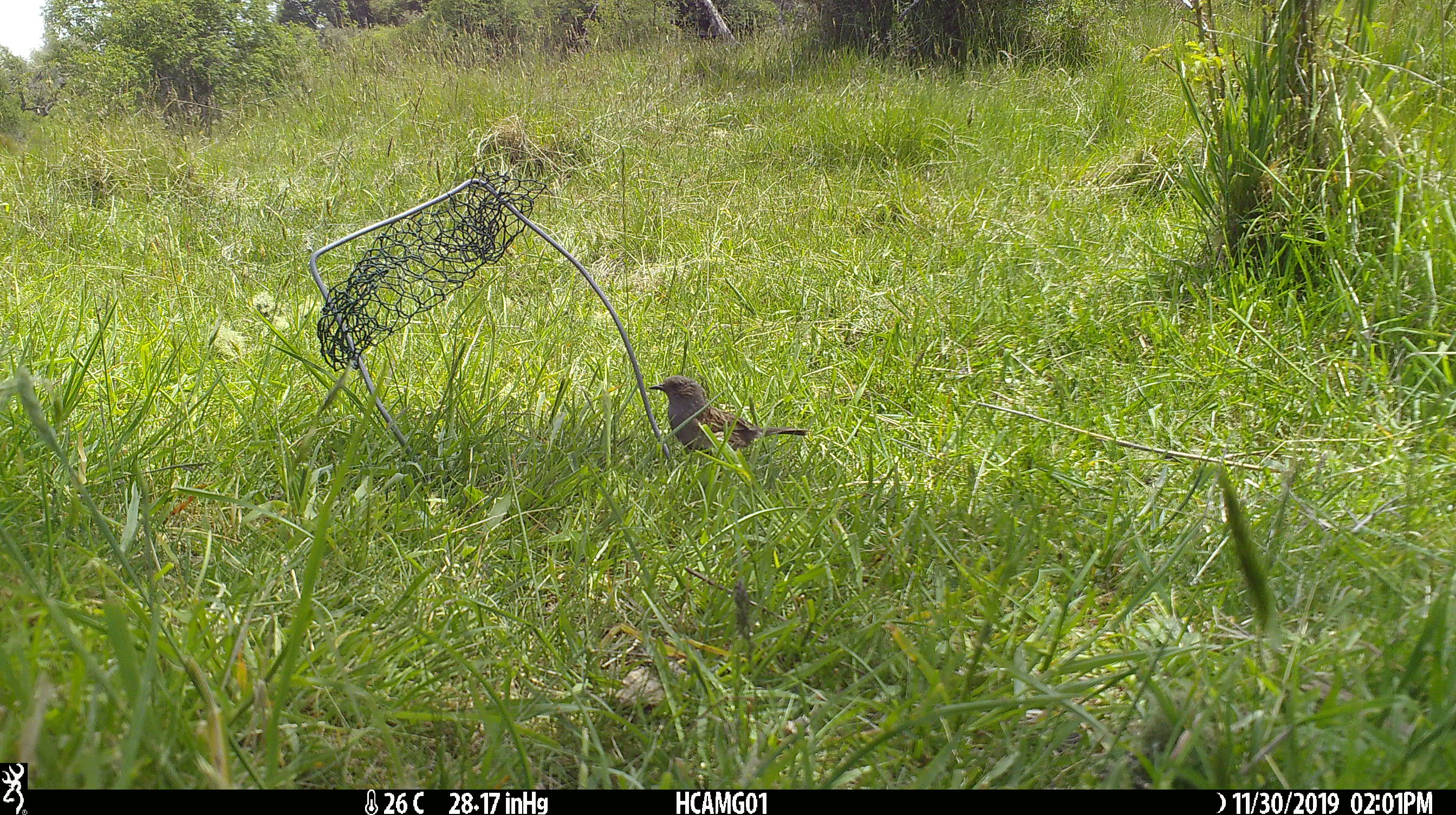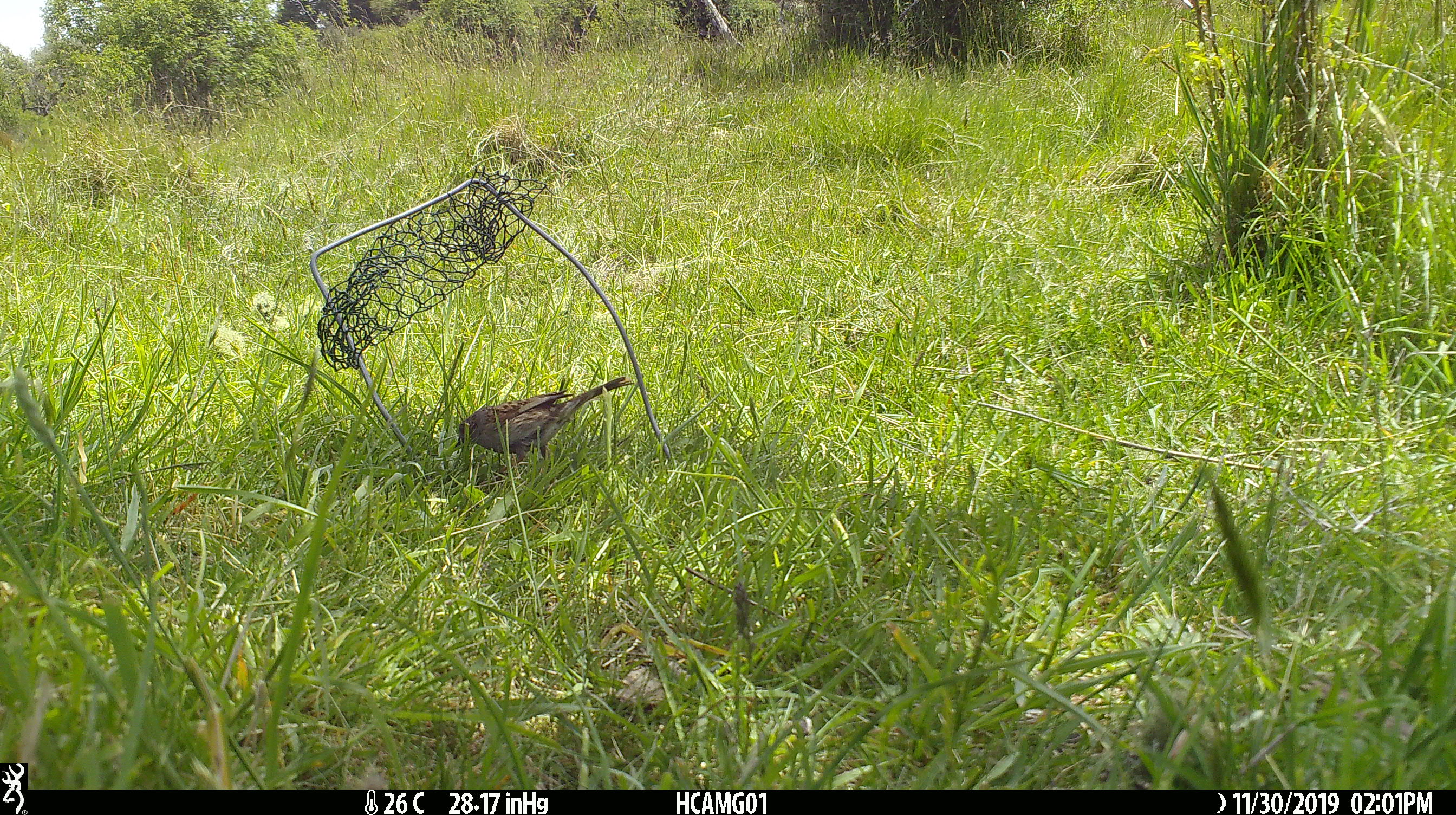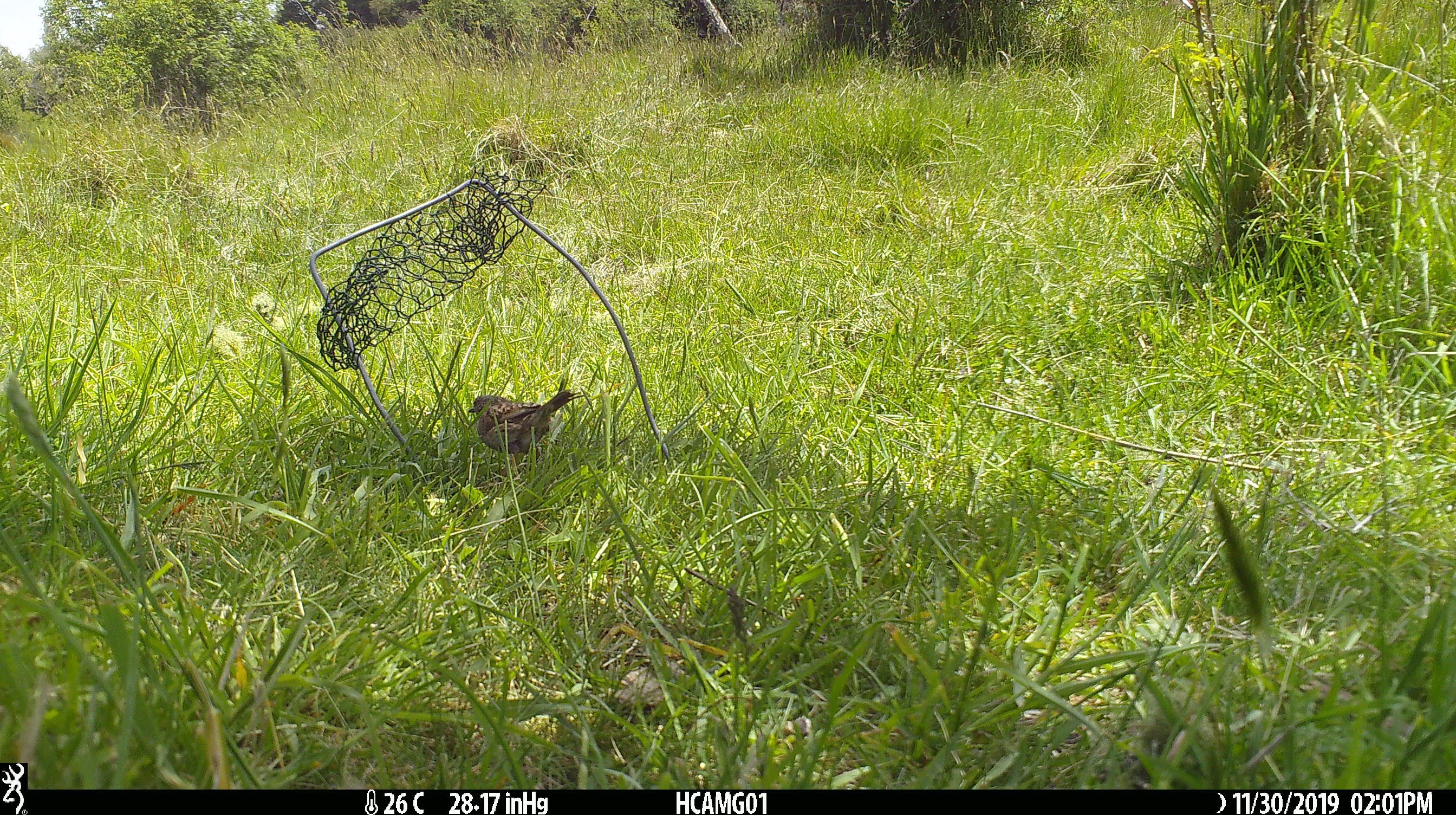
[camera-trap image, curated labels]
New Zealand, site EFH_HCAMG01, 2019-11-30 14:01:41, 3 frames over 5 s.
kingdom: Animalia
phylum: Chordata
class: Aves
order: Passeriformes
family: Prunellidae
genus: Prunella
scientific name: Prunella modularis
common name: dunnock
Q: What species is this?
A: Dunnock (Prunella modularis).